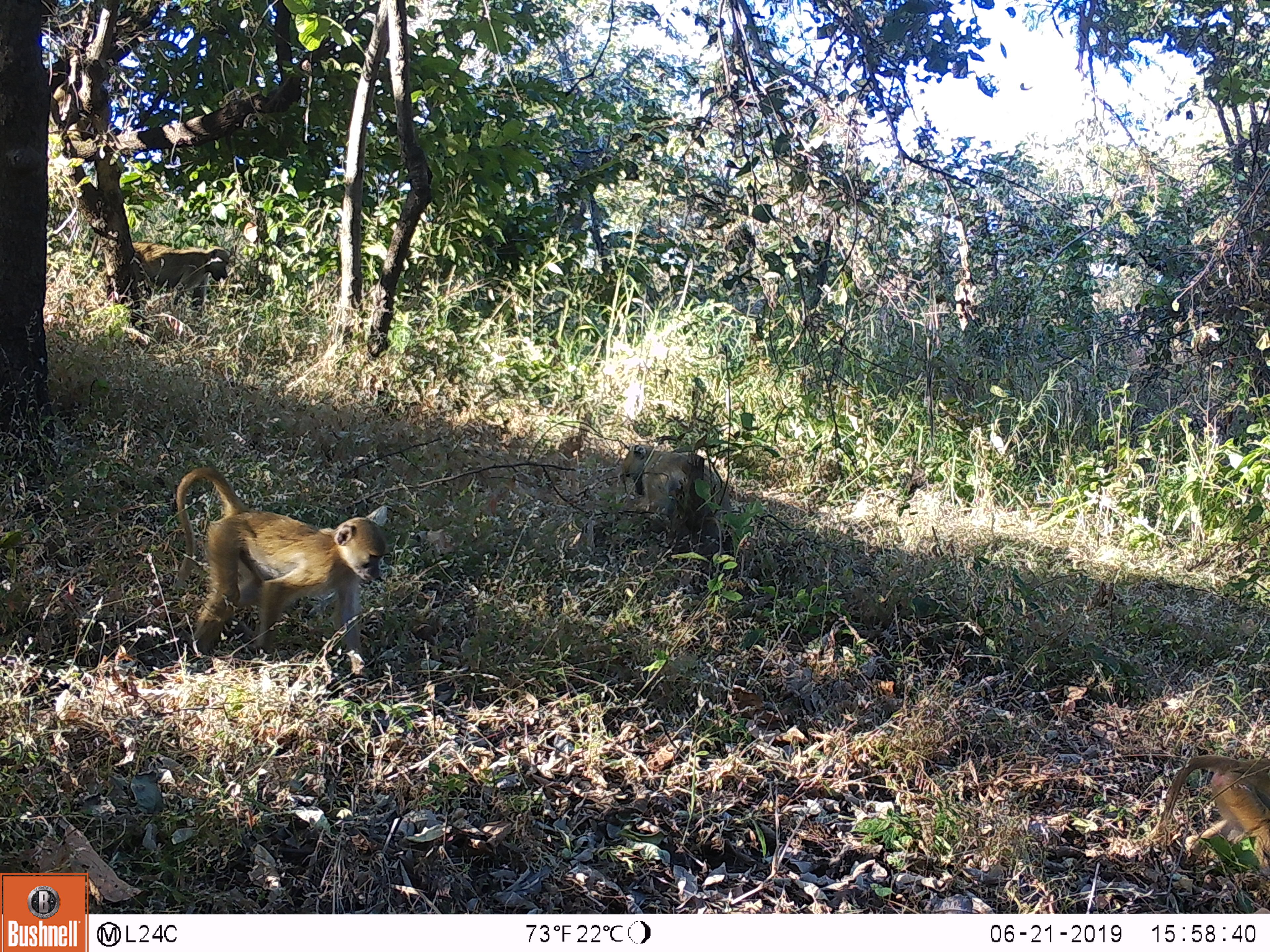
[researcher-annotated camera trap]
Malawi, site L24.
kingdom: Animalia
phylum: Chordata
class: Mammalia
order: Primates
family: Cercopithecidae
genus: Papio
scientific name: Papio cynocephalus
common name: yellow baboon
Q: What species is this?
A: Yellow baboon (Papio cynocephalus).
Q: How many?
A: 4.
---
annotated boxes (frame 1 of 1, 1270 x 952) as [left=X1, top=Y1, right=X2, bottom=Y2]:
yellow baboon: [left=159, top=458, right=391, bottom=686]; [left=1149, top=743, right=1268, bottom=869]; [left=124, top=237, right=240, bottom=311]; [left=620, top=434, right=719, bottom=509]